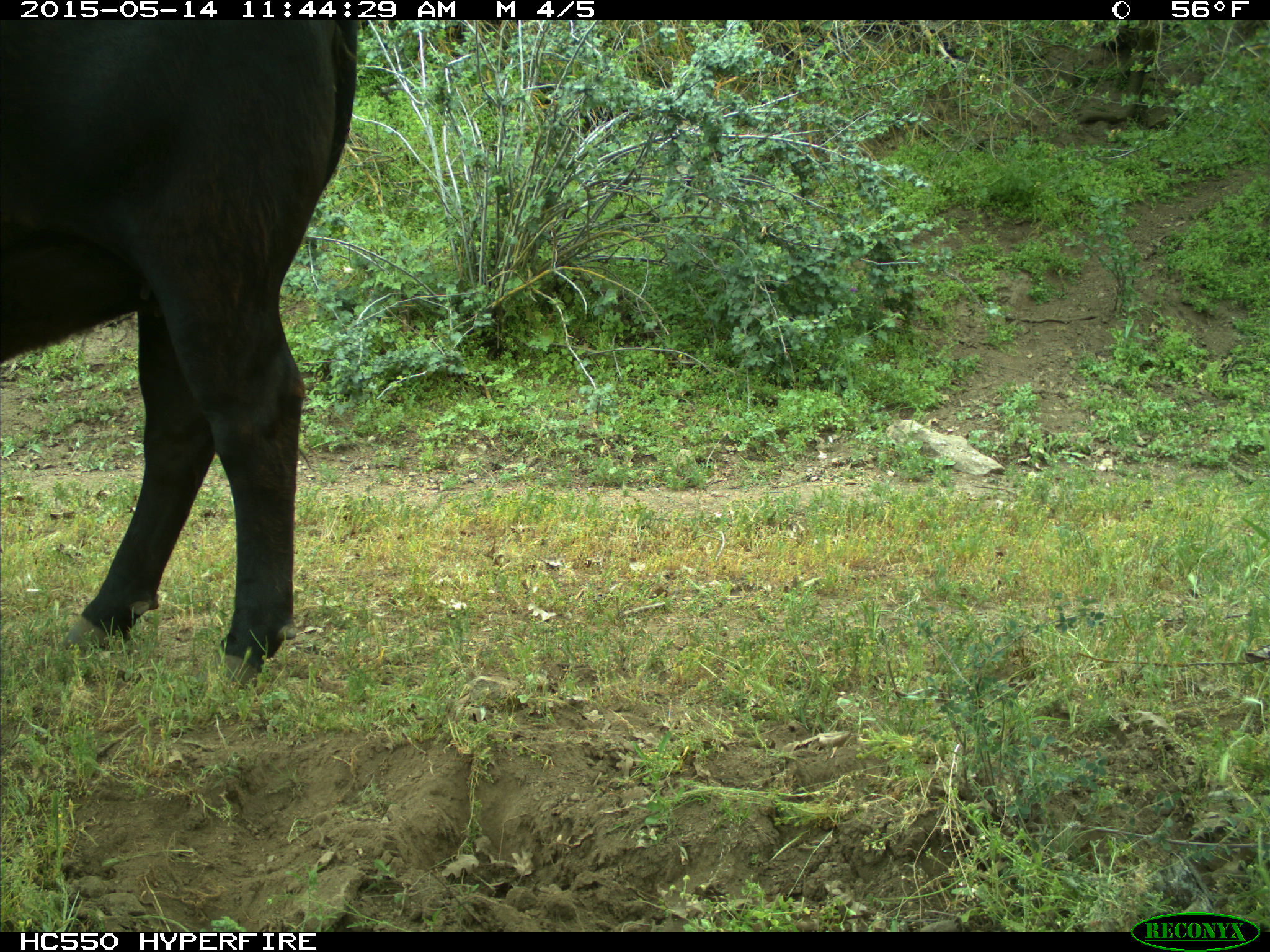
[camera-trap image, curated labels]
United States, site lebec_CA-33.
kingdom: Animalia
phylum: Chordata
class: Mammalia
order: Artiodactyla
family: Bovidae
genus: Bos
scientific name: Bos taurus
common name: domestic cow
Bos taurus (domestic cow).